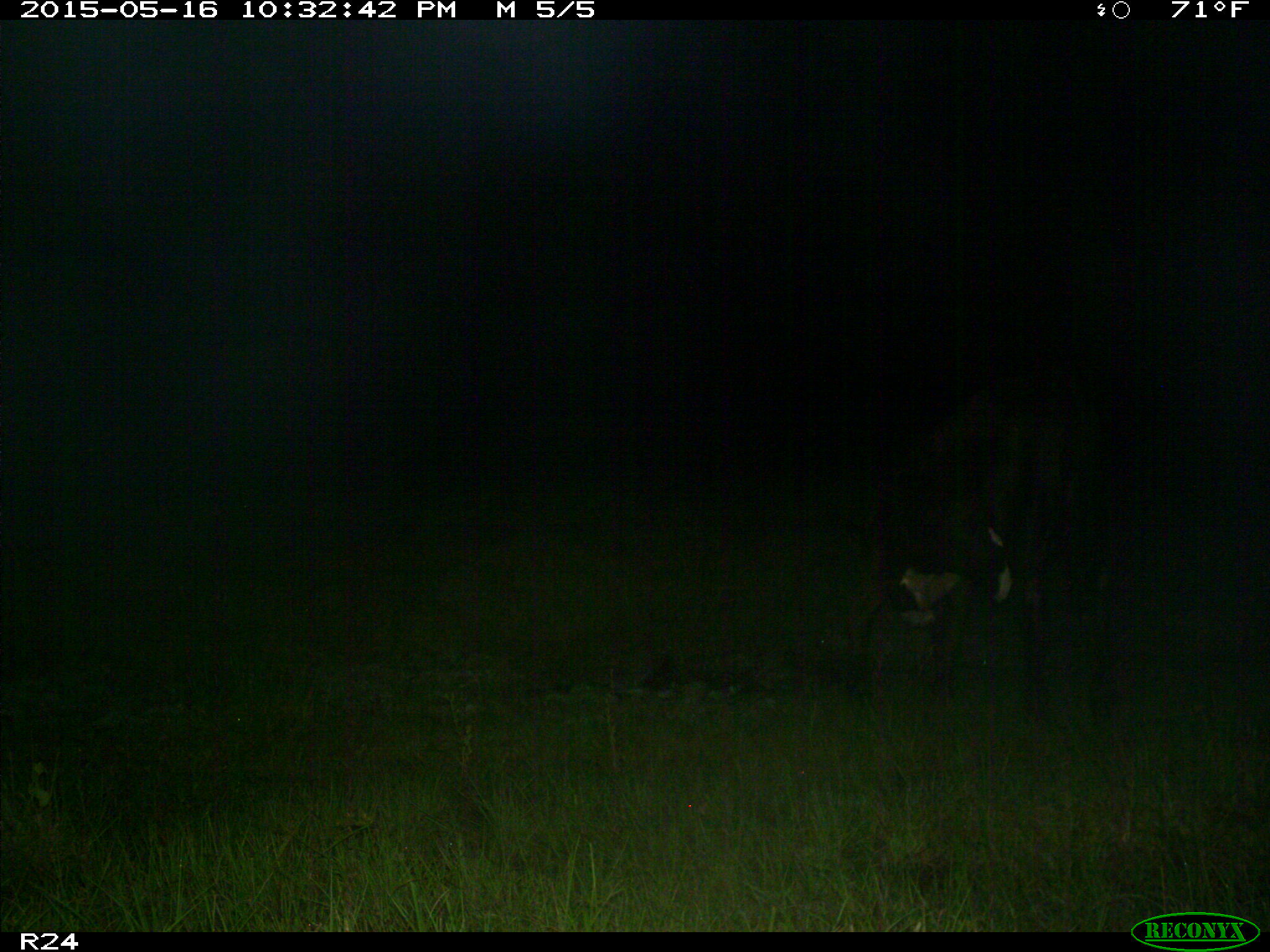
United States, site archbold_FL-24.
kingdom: Animalia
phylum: Chordata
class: Mammalia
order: Artiodactyla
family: Bovidae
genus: Bos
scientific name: Bos taurus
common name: domestic cow